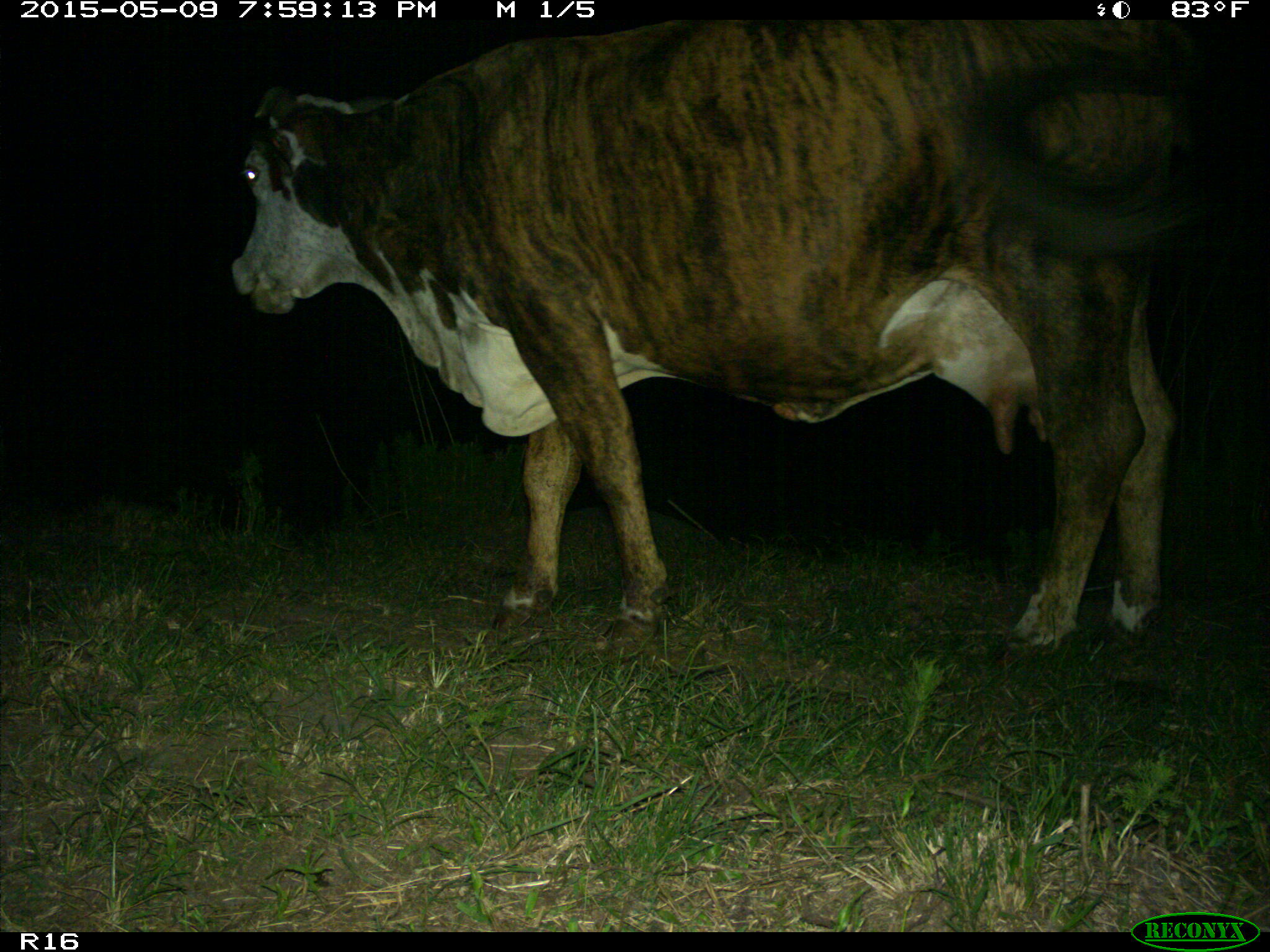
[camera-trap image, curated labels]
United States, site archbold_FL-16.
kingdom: Animalia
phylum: Chordata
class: Mammalia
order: Artiodactyla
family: Bovidae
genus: Bos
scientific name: Bos taurus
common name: domestic cow